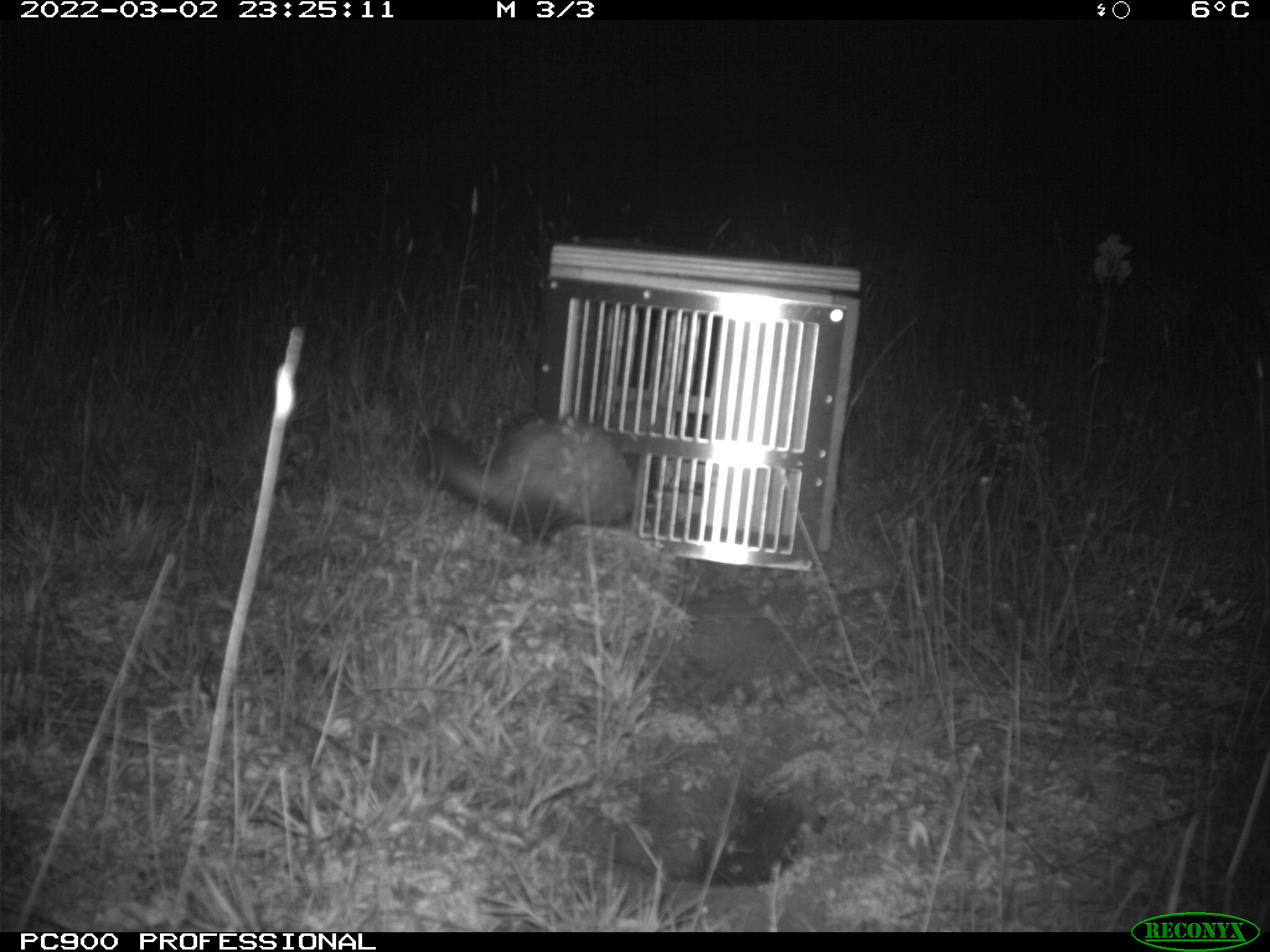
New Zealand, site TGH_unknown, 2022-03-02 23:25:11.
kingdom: Animalia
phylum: Chordata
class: Mammalia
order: Carnivora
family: Mustelidae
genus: Mustela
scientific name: Mustela furo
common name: ferret